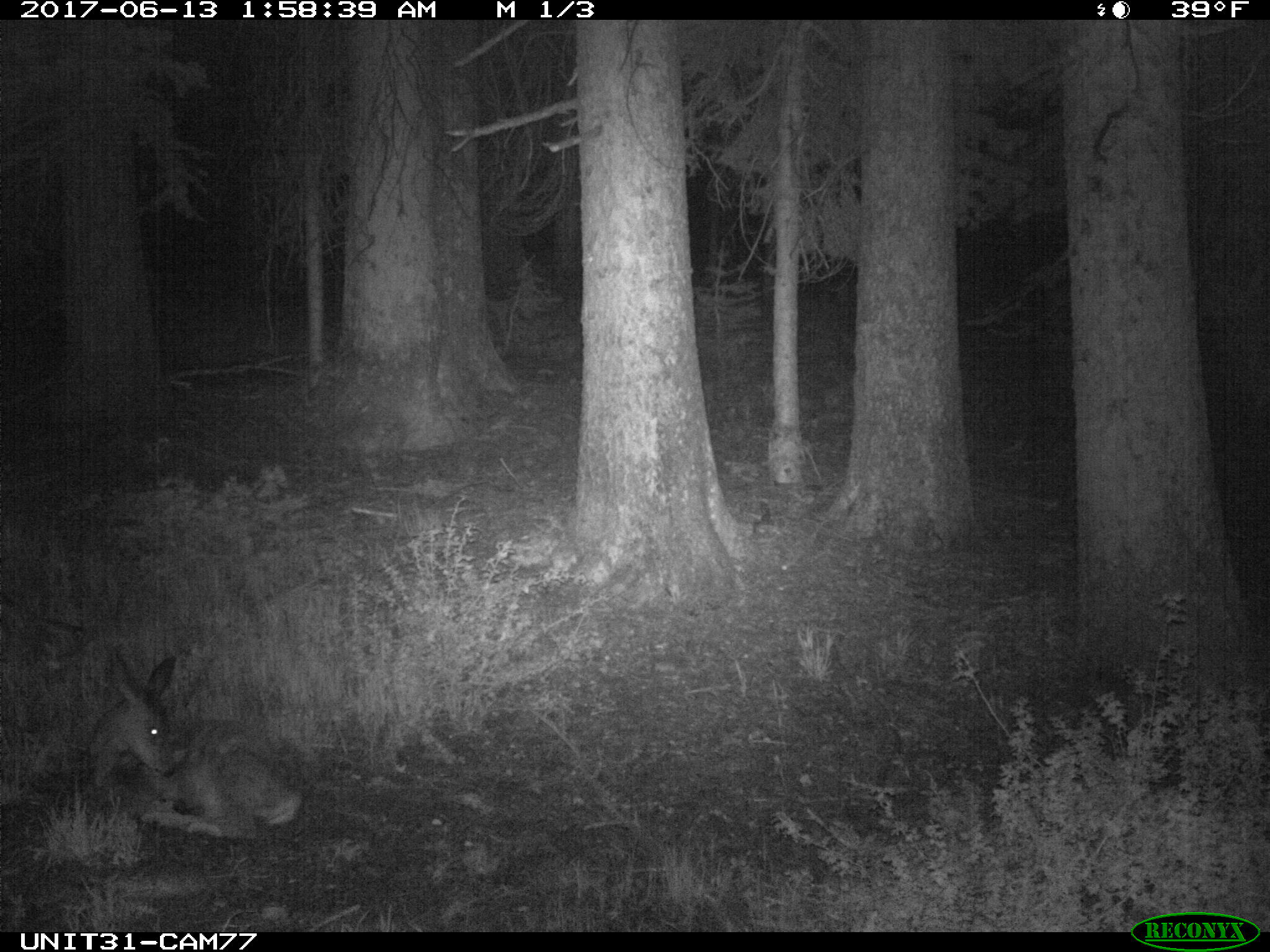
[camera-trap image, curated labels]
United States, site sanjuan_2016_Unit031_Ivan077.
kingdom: Animalia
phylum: Chordata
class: Mammalia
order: Artiodactyla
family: Cervidae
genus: Odocoileus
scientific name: Odocoileus hemionus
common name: mule deer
Odocoileus hemionus (mule deer).